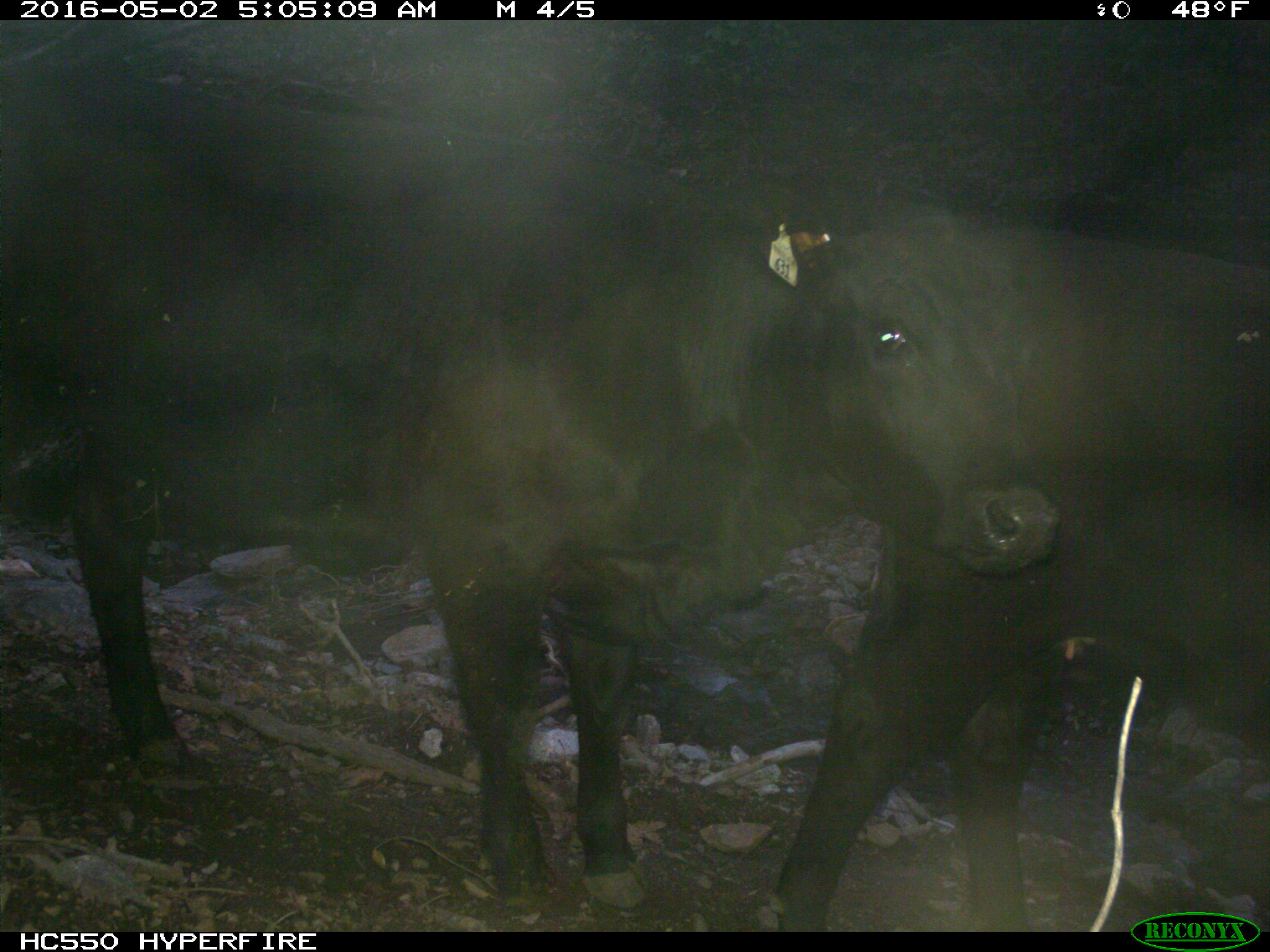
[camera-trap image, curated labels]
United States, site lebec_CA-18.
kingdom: Animalia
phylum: Chordata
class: Mammalia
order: Artiodactyla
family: Bovidae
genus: Bos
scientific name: Bos taurus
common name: domestic cow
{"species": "Bos taurus (domestic cow)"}